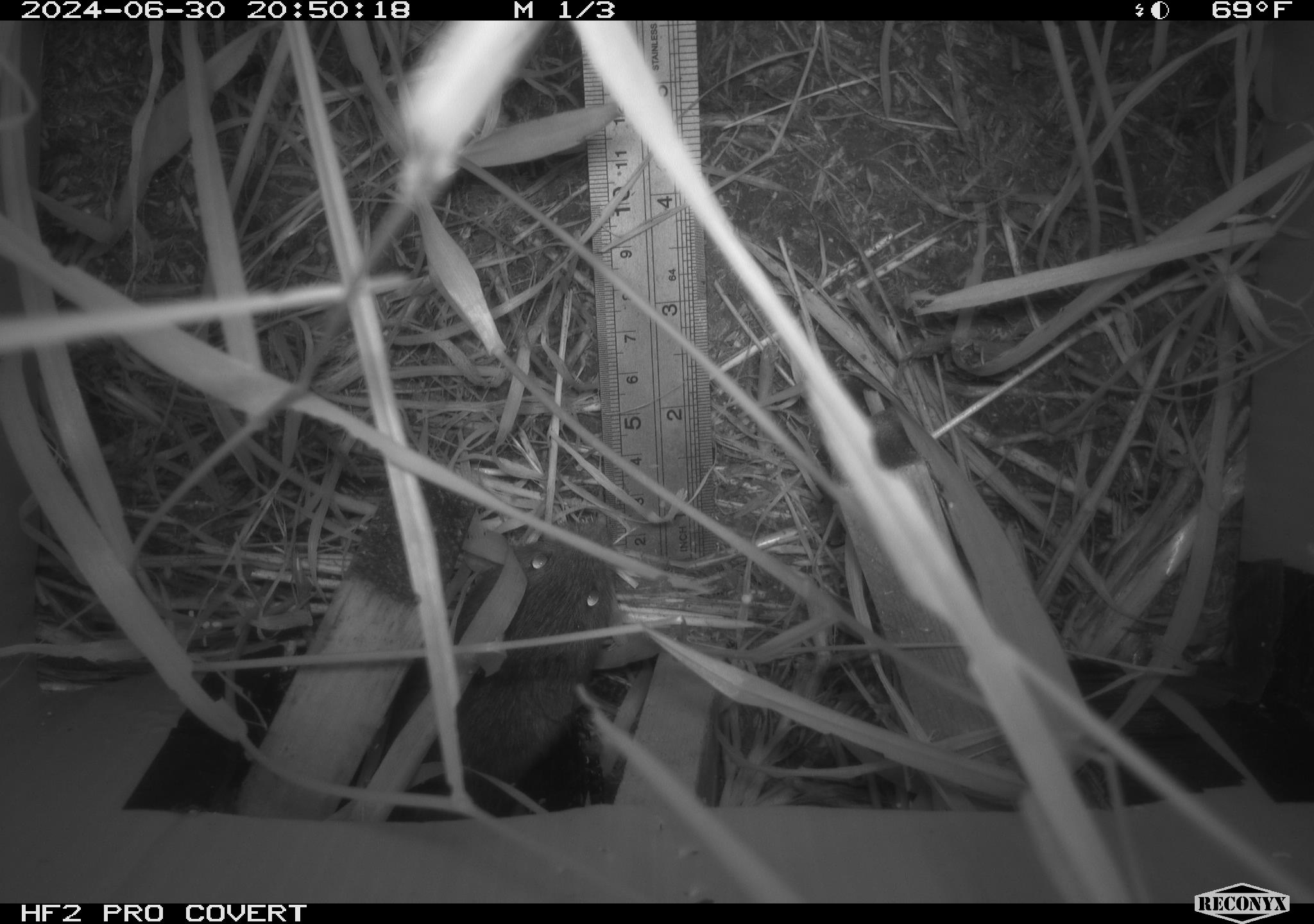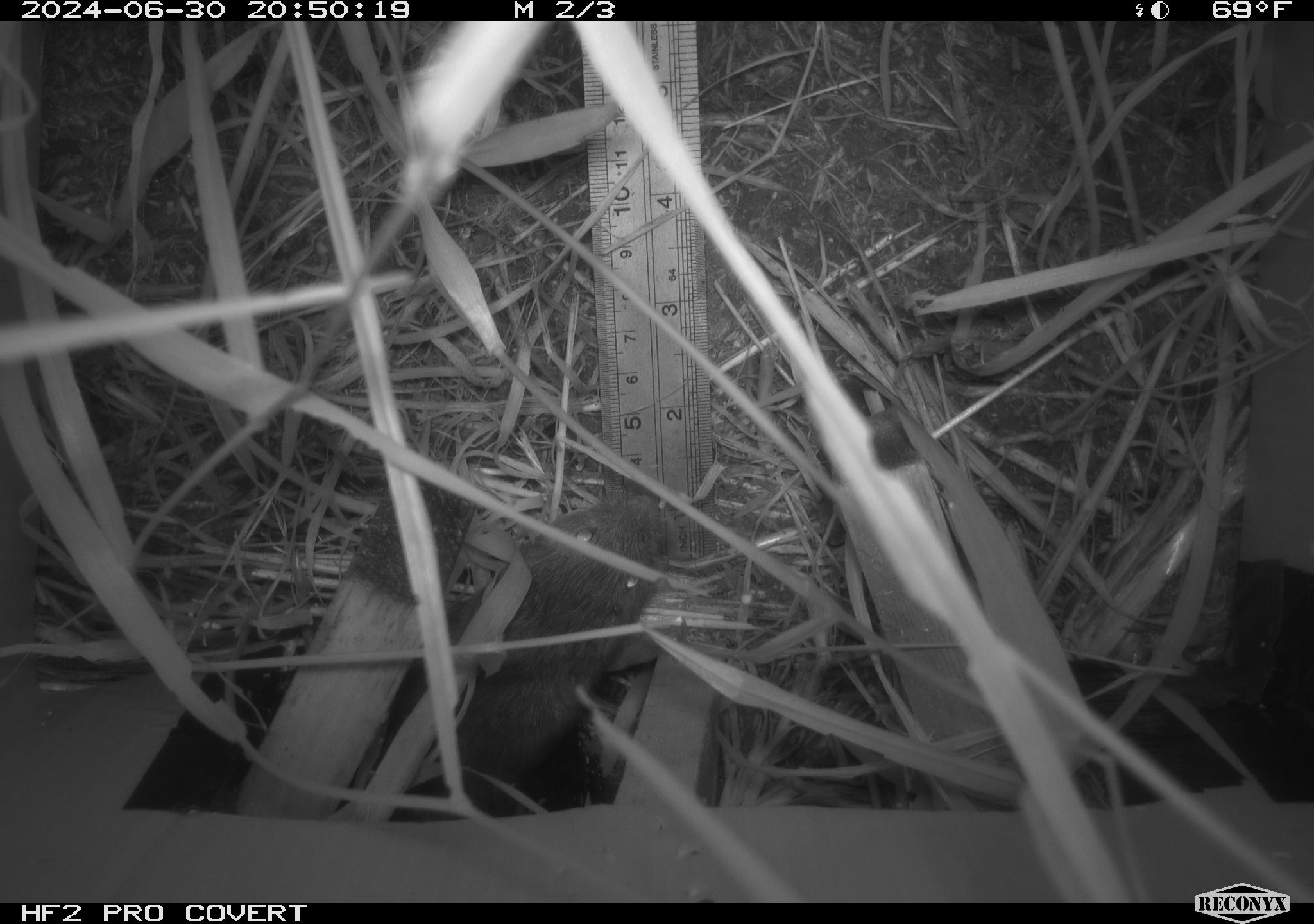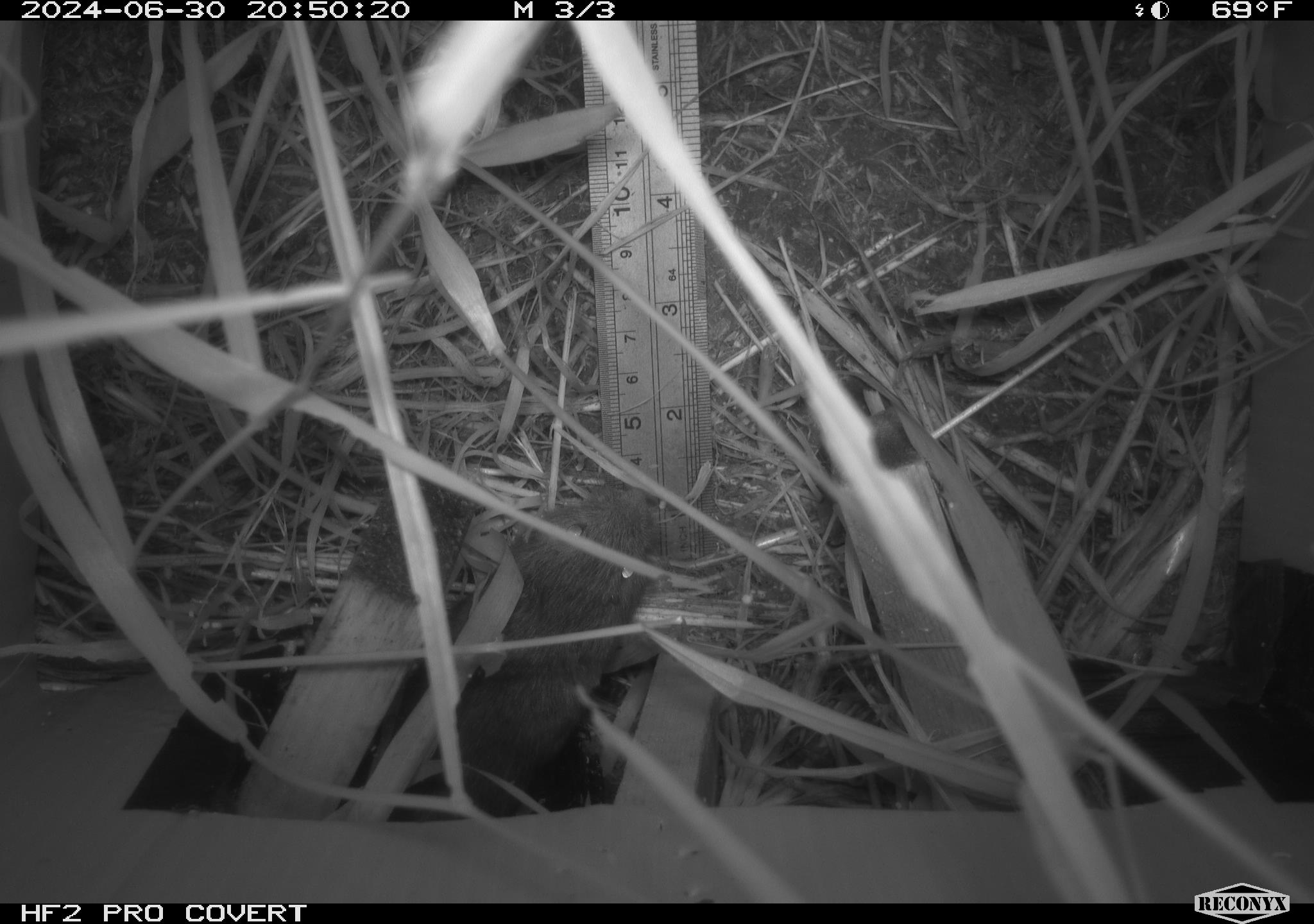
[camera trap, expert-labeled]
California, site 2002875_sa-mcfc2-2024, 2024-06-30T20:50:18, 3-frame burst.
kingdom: Animalia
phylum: Chordata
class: Mammalia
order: Rodentia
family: Cricetidae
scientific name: Arvicolinae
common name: voles, lemmings, and muskrats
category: arvicolinae subfamily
Arvicolinae subfamily (voles, lemmings, and muskrats) (Arvicolinae).